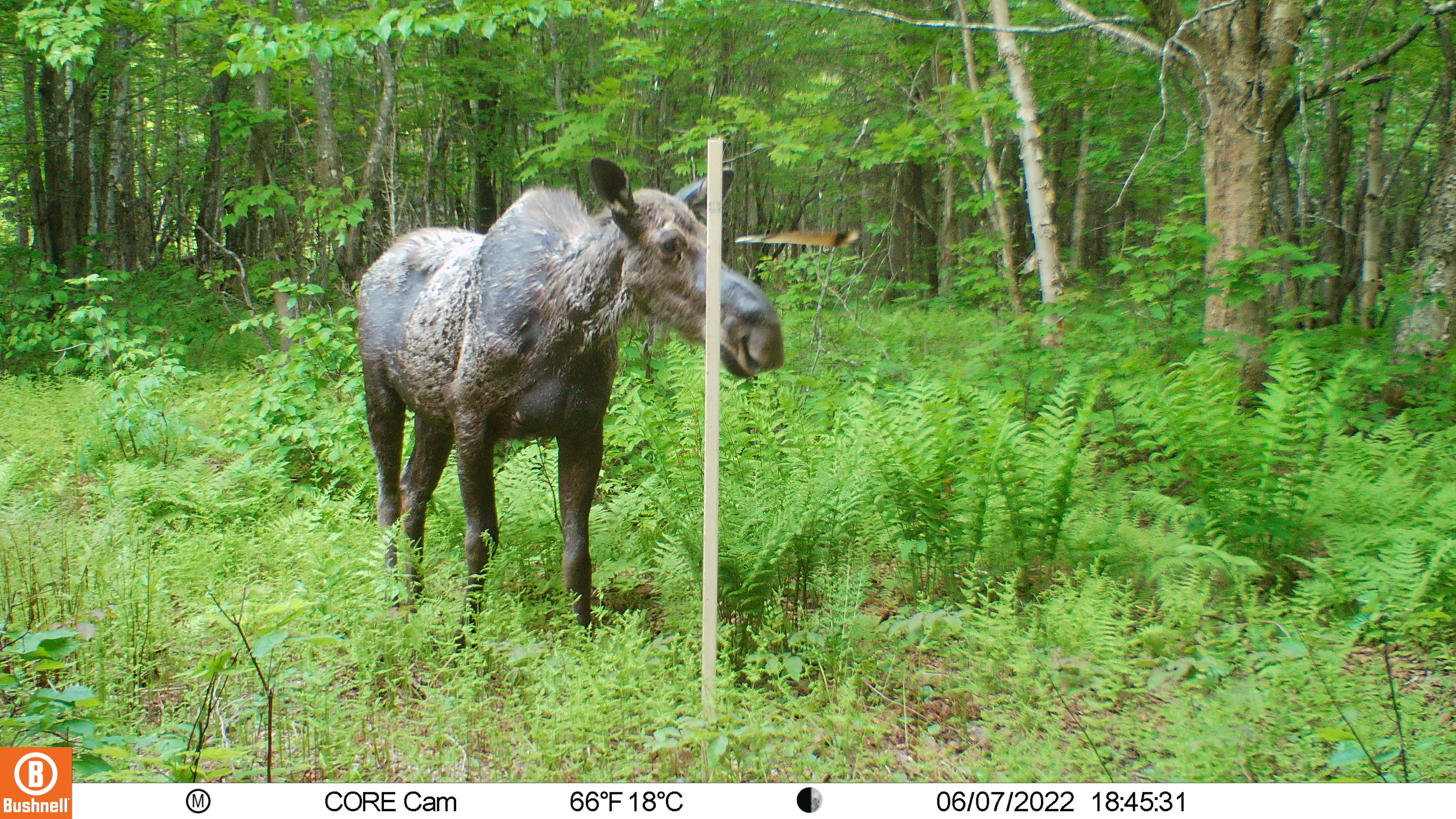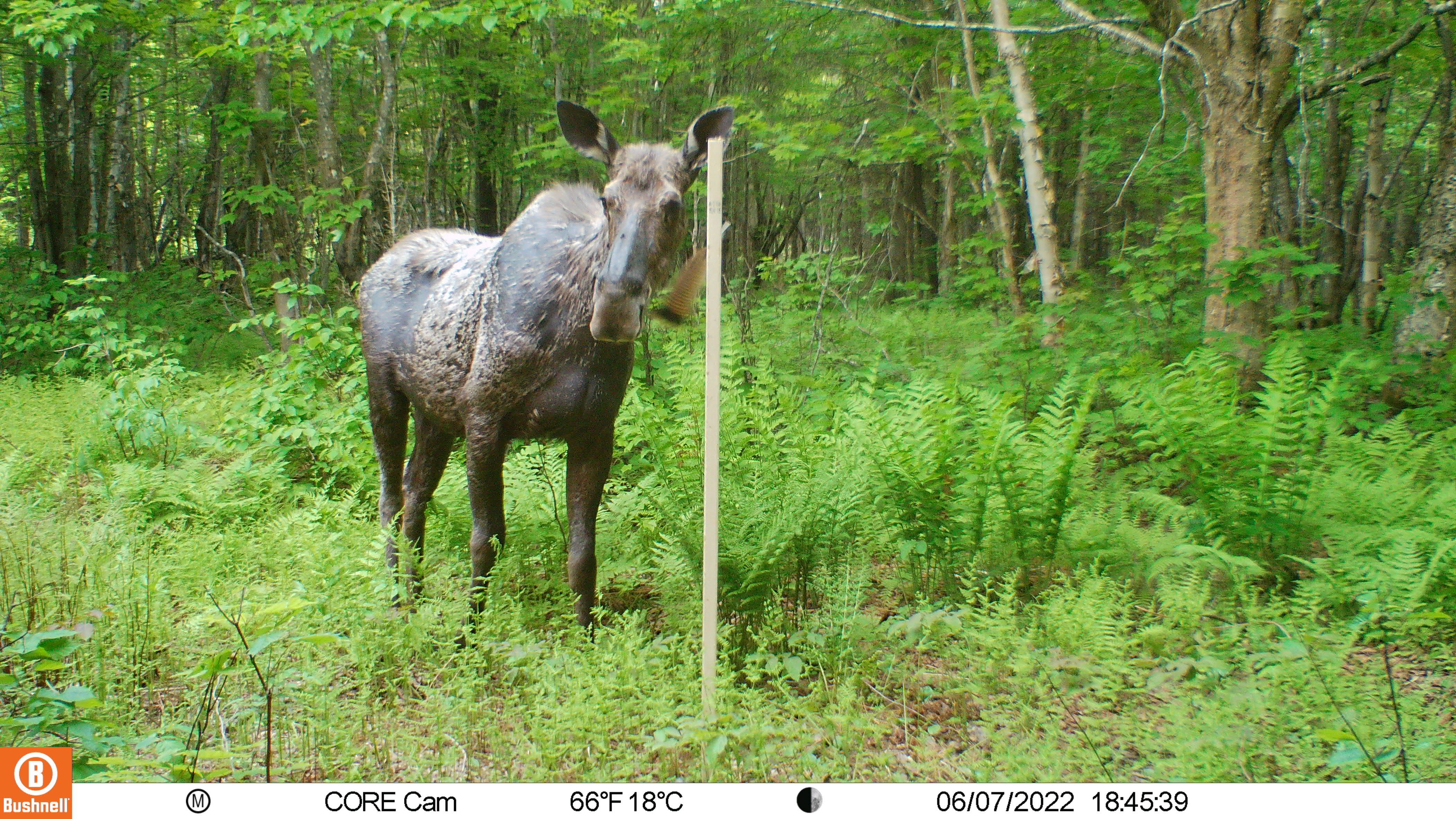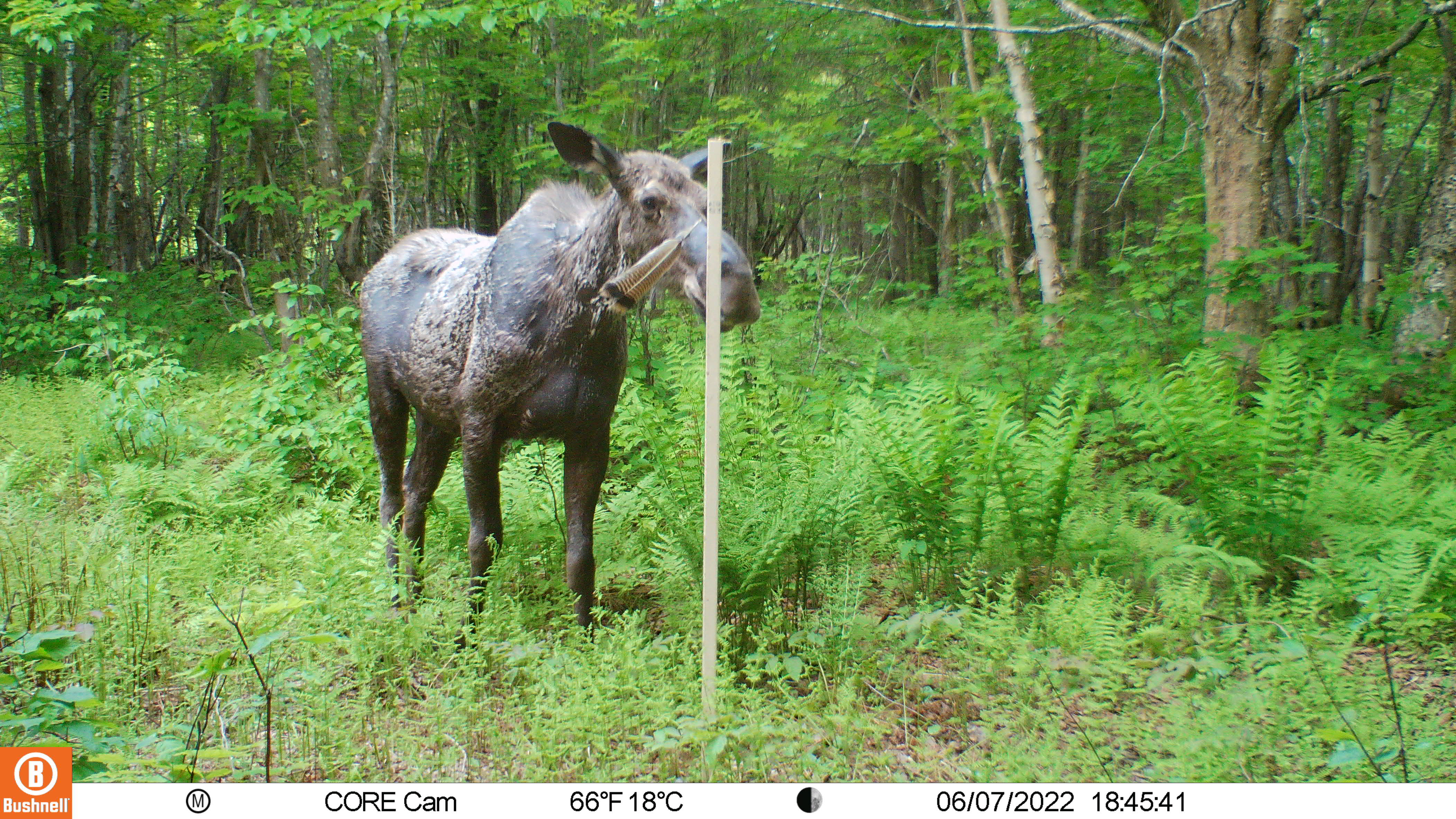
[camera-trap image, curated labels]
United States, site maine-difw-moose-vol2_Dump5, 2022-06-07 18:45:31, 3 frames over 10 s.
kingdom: Animalia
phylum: Chordata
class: Mammalia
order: Artiodactyla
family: Cervidae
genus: Alces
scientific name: Alces alces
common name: moose